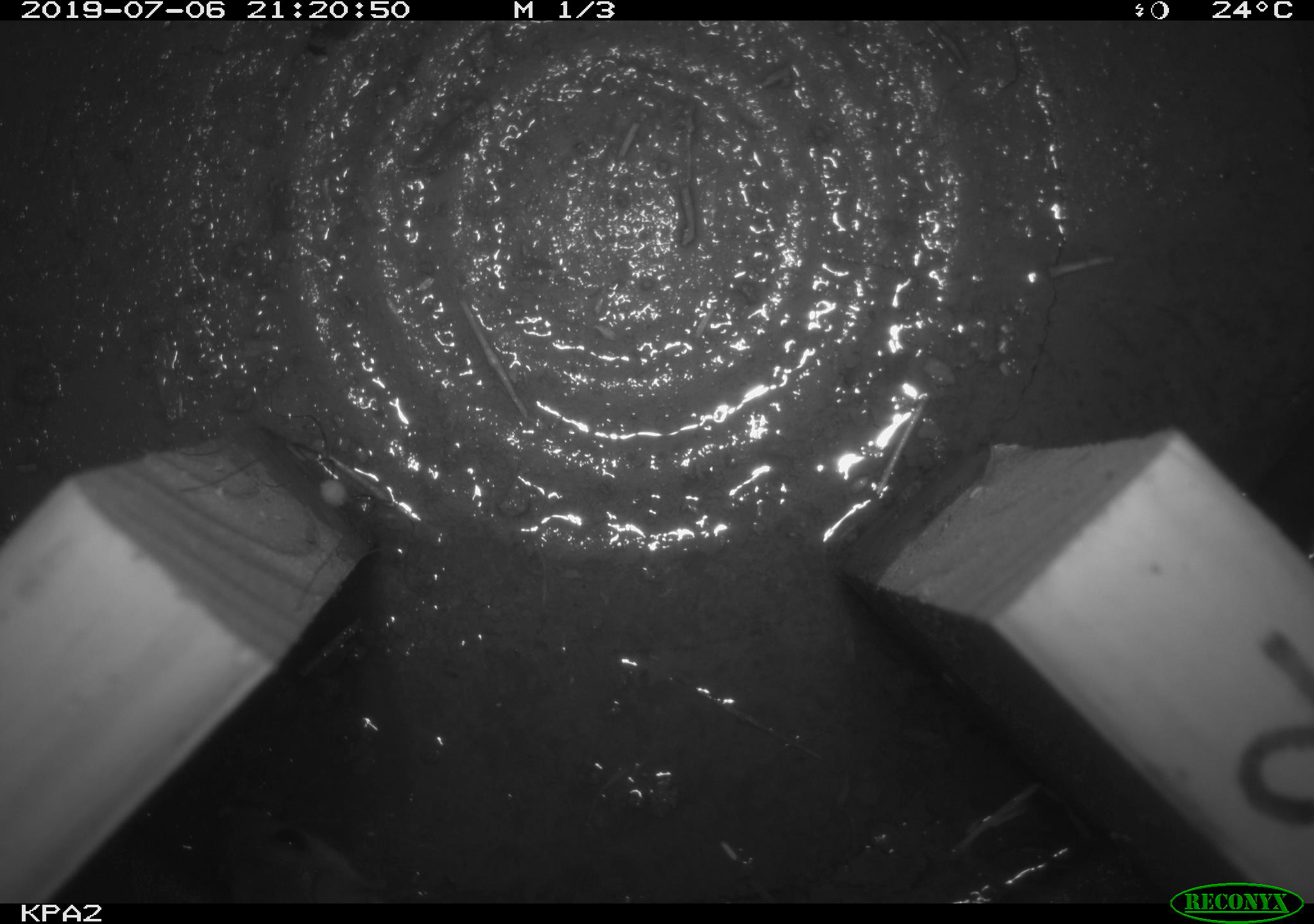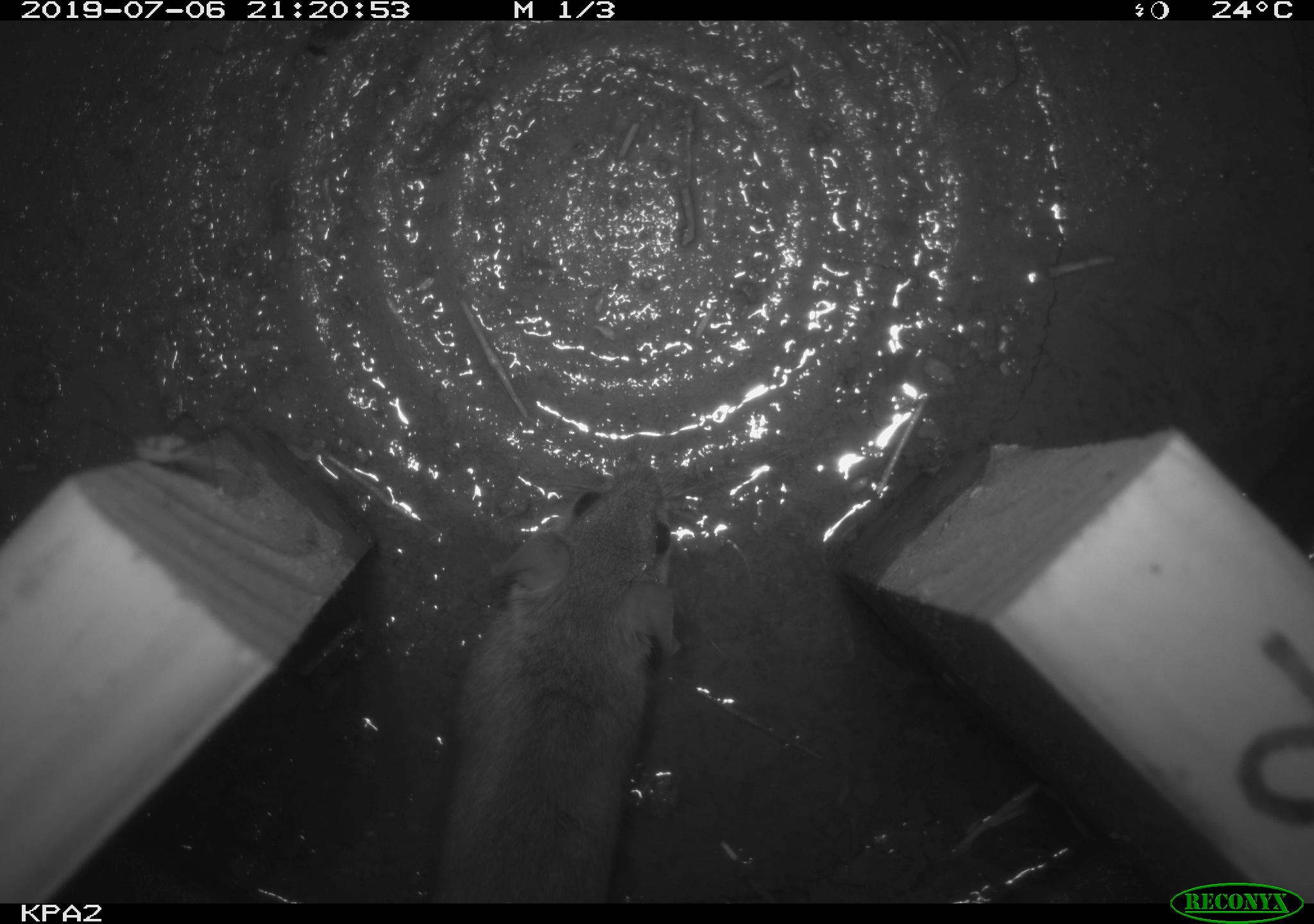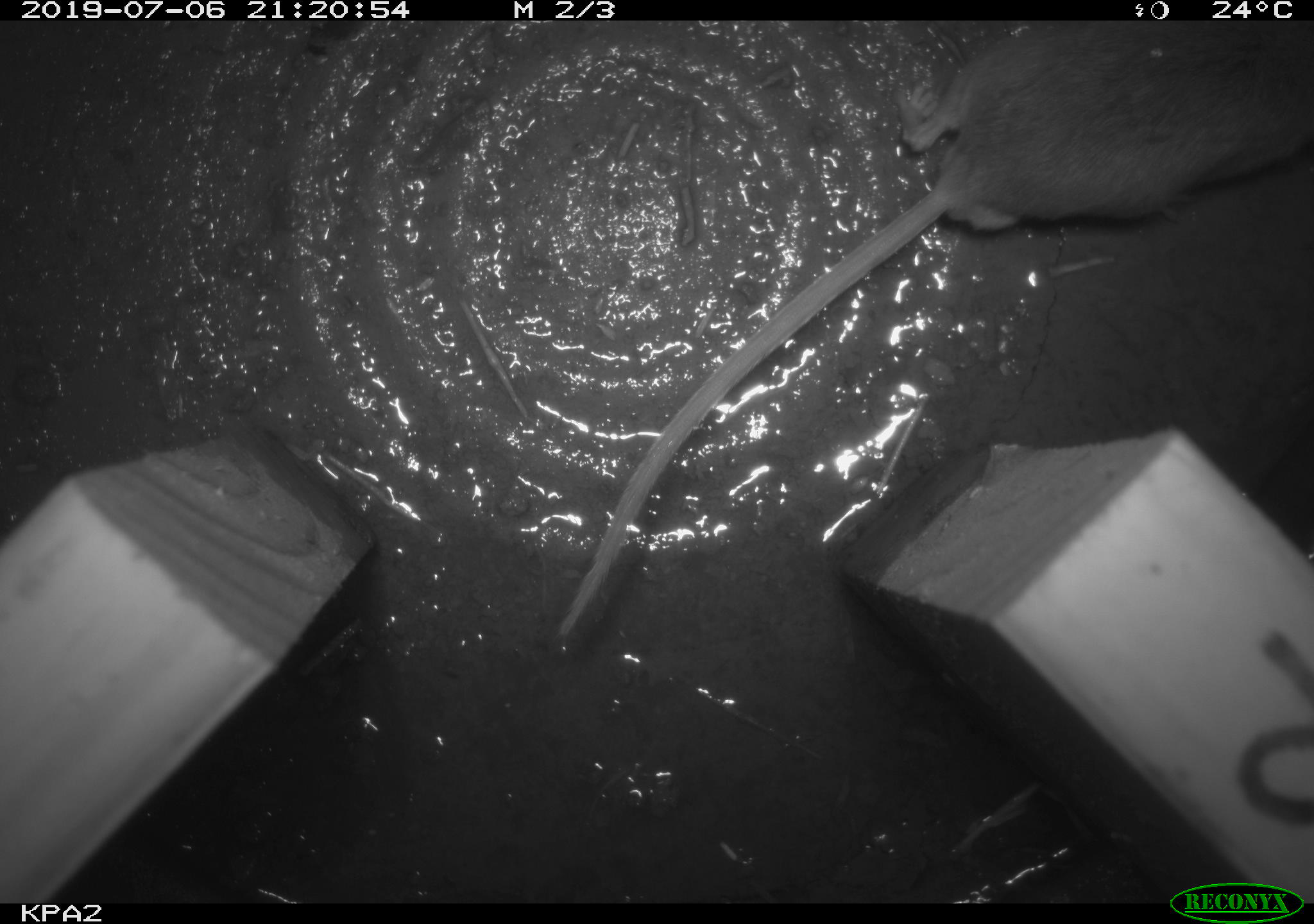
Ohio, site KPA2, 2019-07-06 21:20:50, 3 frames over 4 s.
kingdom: Animalia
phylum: Chordata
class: Mammalia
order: Rodentia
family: Cricetidae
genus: Peromyscus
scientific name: Peromyscus leucopus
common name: white-footed mouse